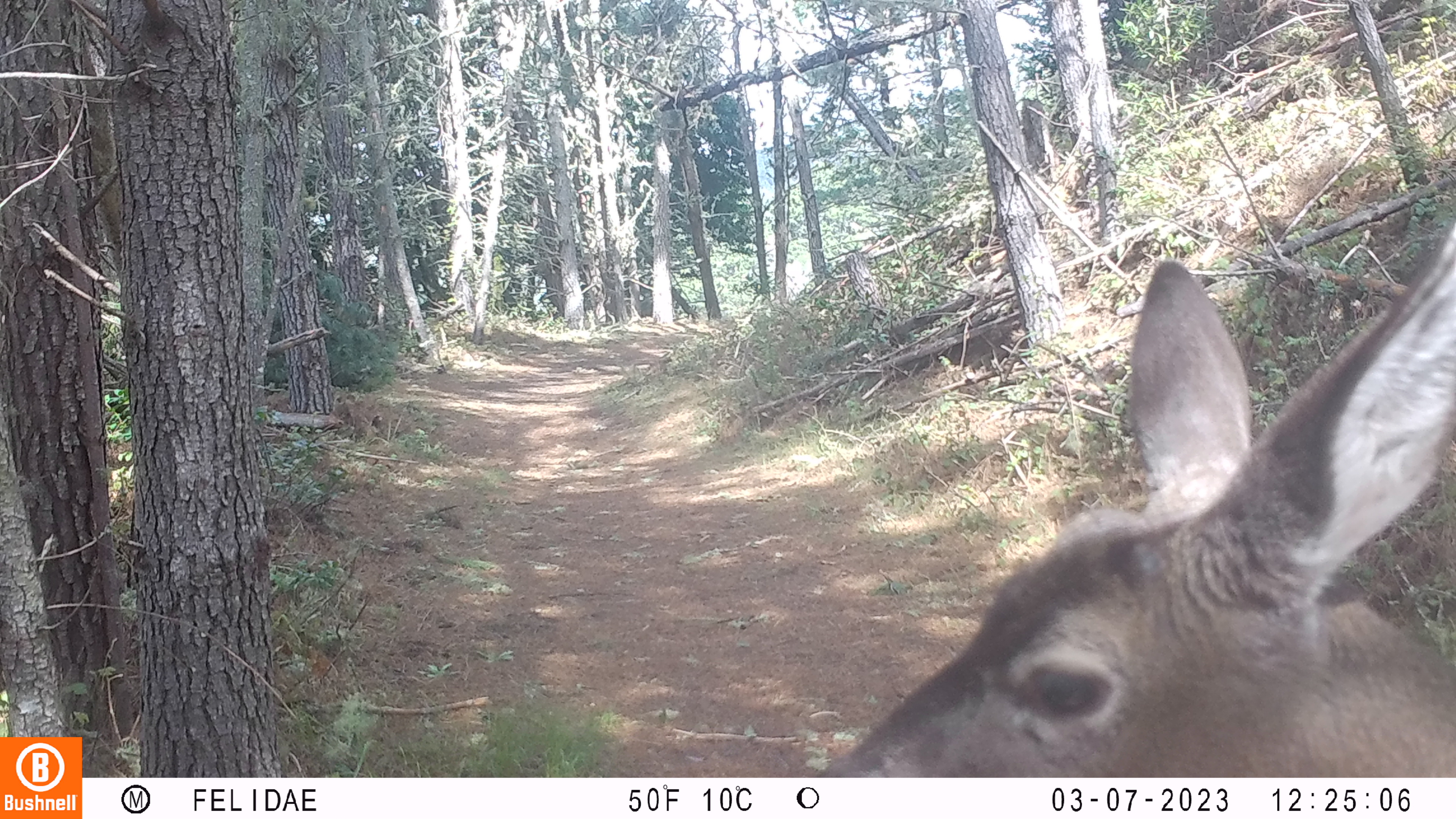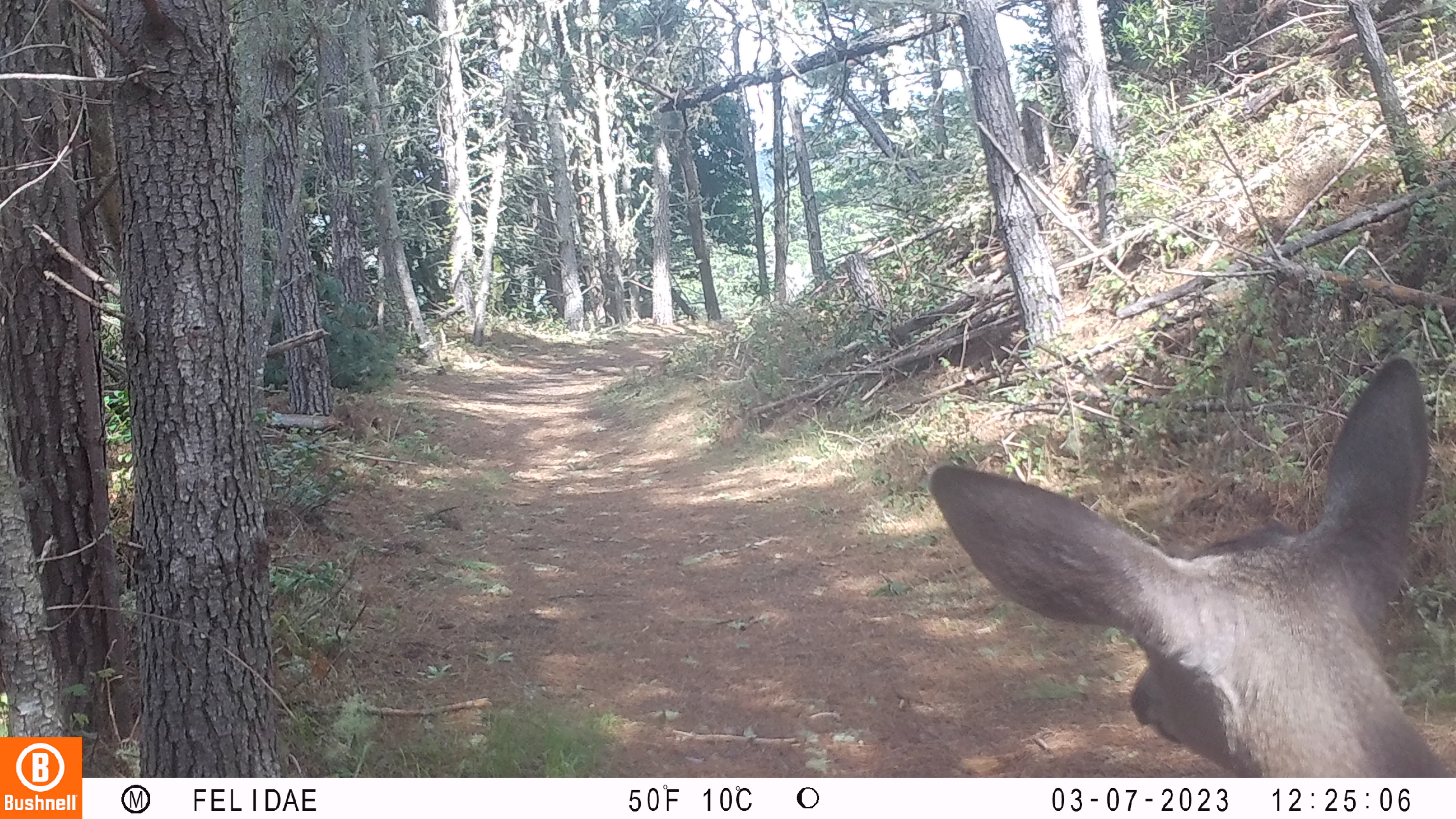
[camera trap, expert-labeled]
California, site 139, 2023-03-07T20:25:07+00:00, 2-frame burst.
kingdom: Animalia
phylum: Chordata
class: Mammalia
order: Artiodactyla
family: Cervidae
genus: Odocoileus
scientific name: Odocoileus hemionus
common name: mule deer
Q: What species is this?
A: Mule deer (Odocoileus hemionus).